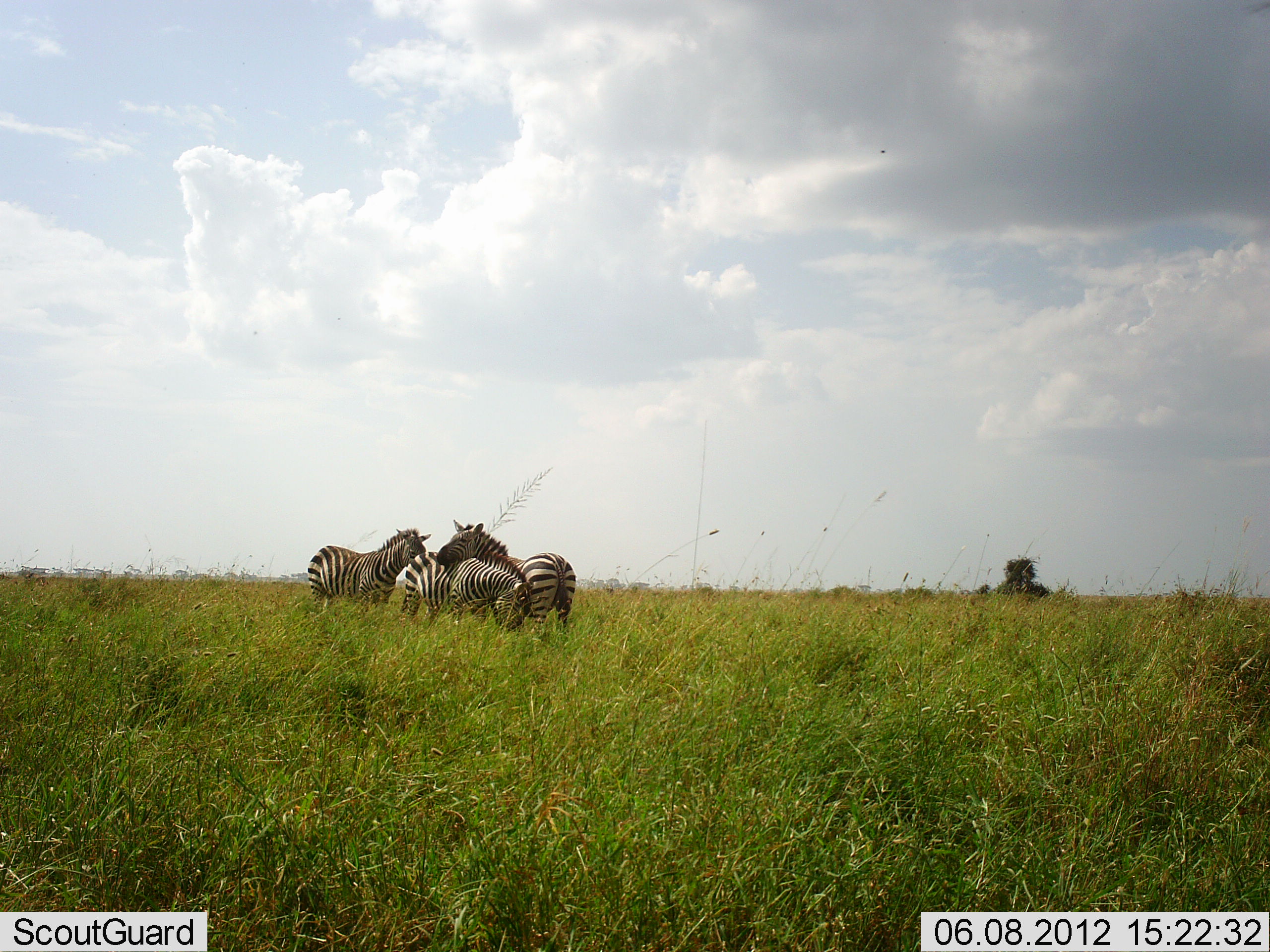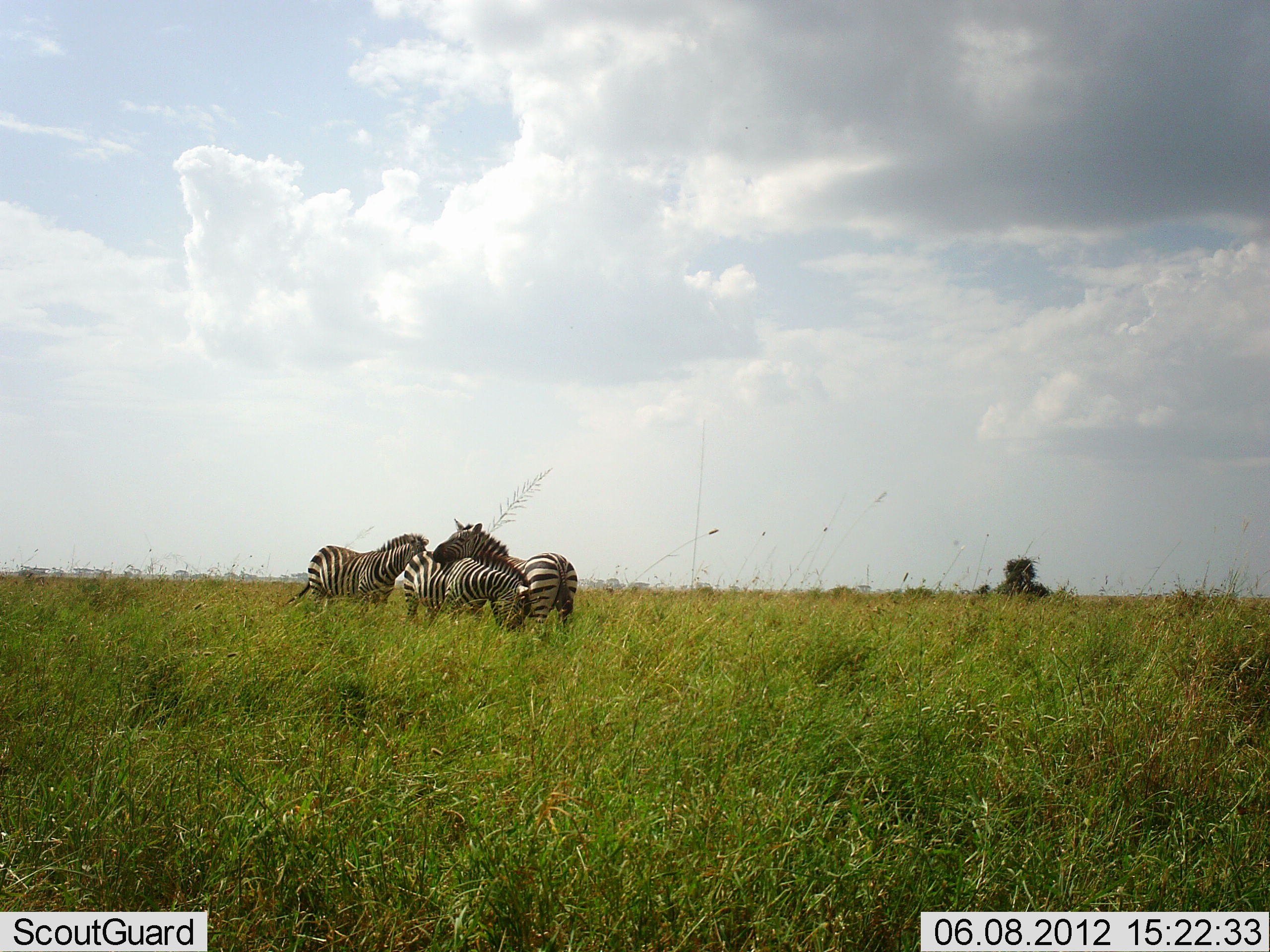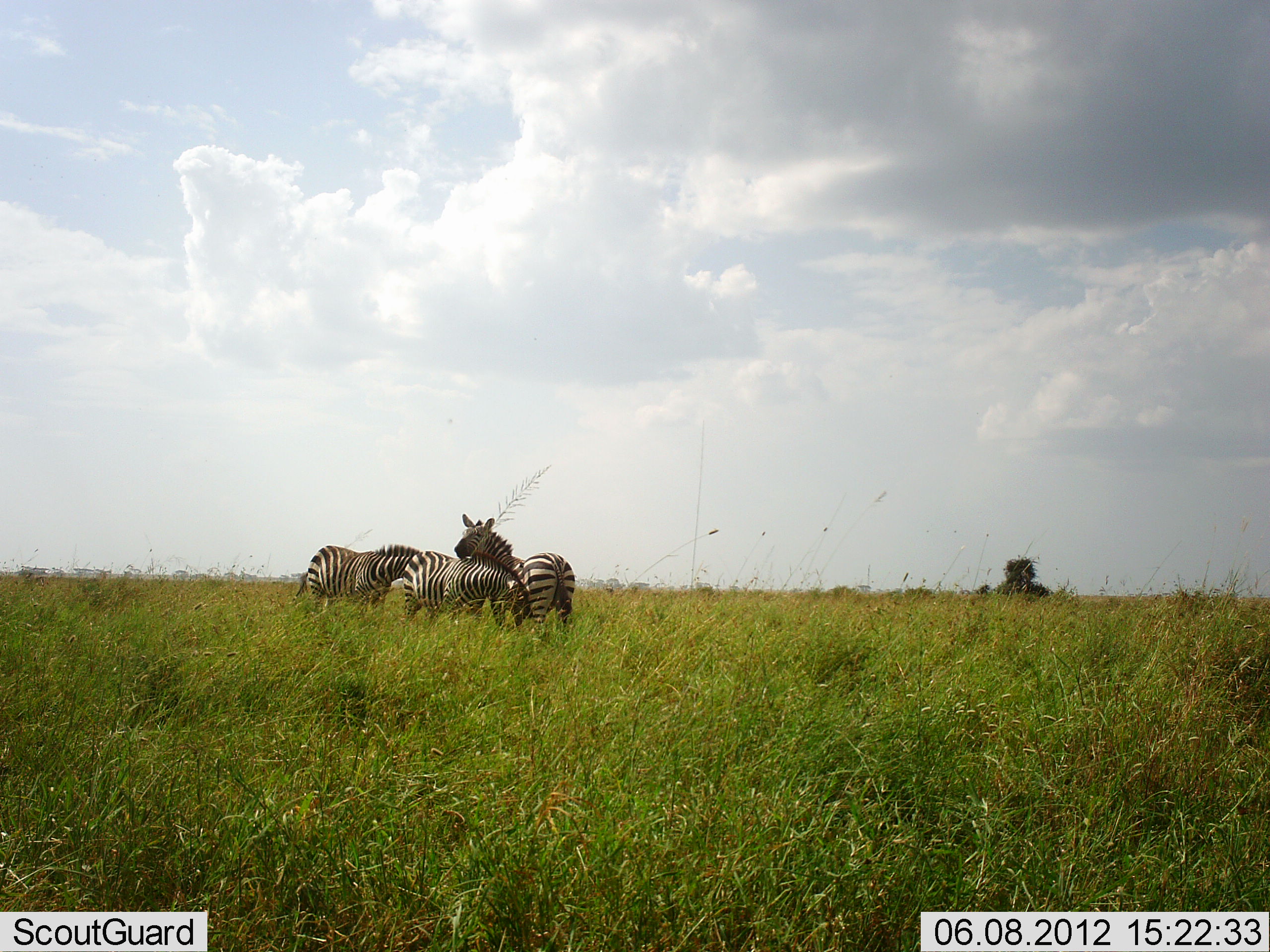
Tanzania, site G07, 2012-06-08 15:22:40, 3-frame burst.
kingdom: Animalia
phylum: Chordata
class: Mammalia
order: Perissodactyla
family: Equidae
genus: Equus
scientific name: Equus quagga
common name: plains zebra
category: zebra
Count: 3.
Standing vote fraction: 70%.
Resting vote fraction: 0%.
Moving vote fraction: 0%.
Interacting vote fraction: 60%.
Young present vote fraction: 0%.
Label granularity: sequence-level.